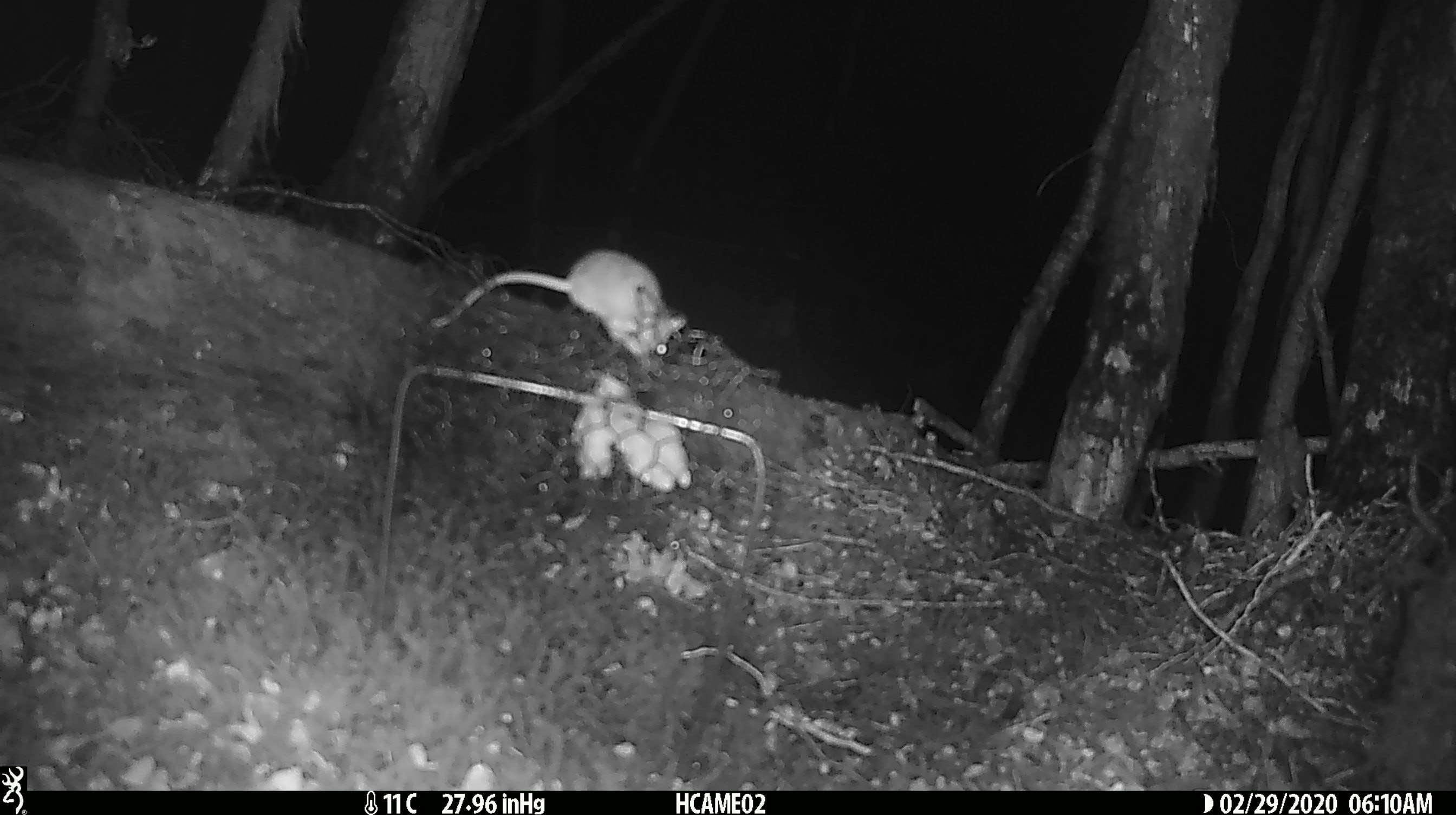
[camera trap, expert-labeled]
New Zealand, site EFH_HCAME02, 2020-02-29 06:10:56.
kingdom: Animalia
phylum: Chordata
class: Mammalia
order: Rodentia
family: Muridae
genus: Mus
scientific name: Mus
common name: mouse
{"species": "mouse (Mus)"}